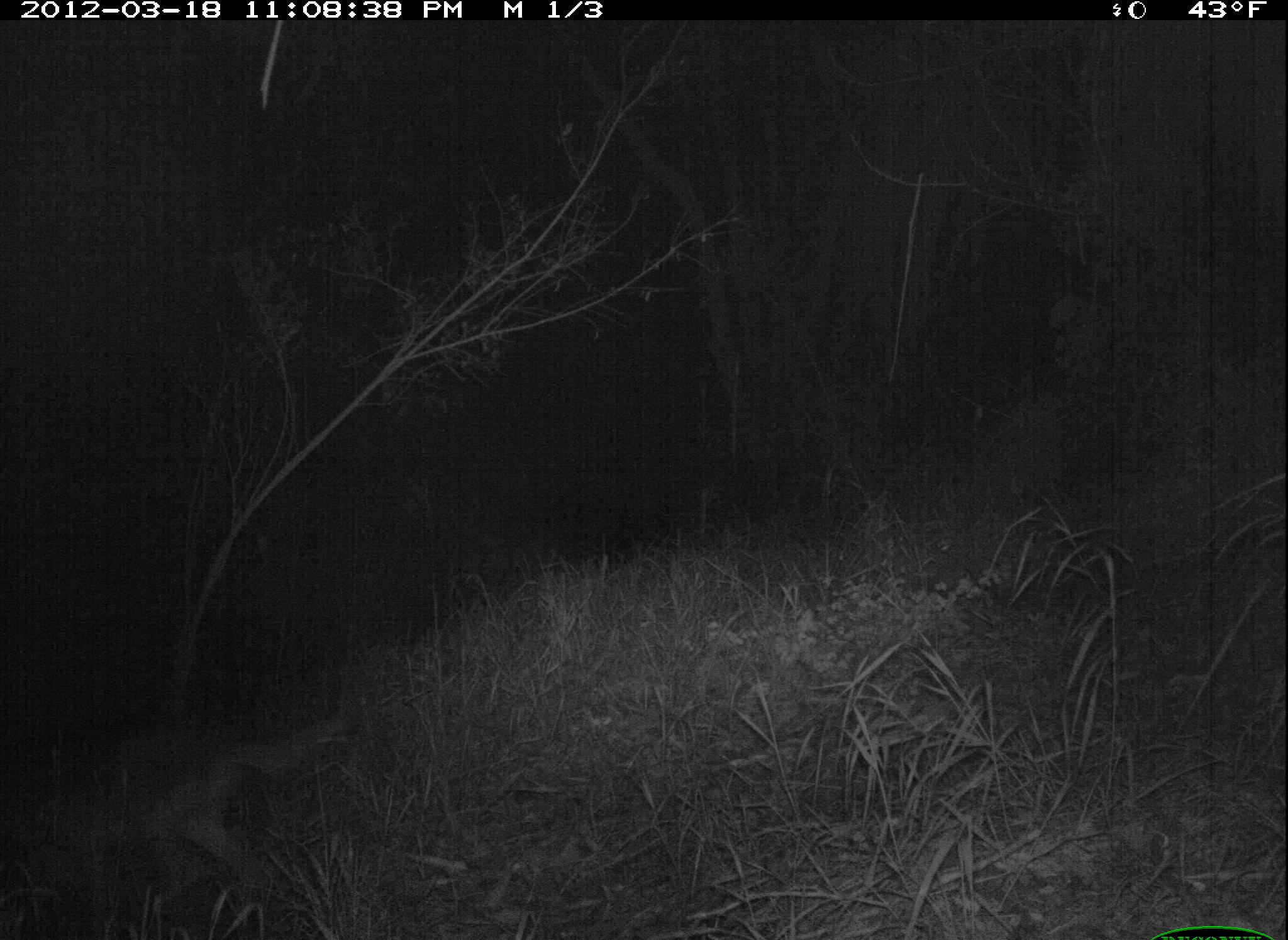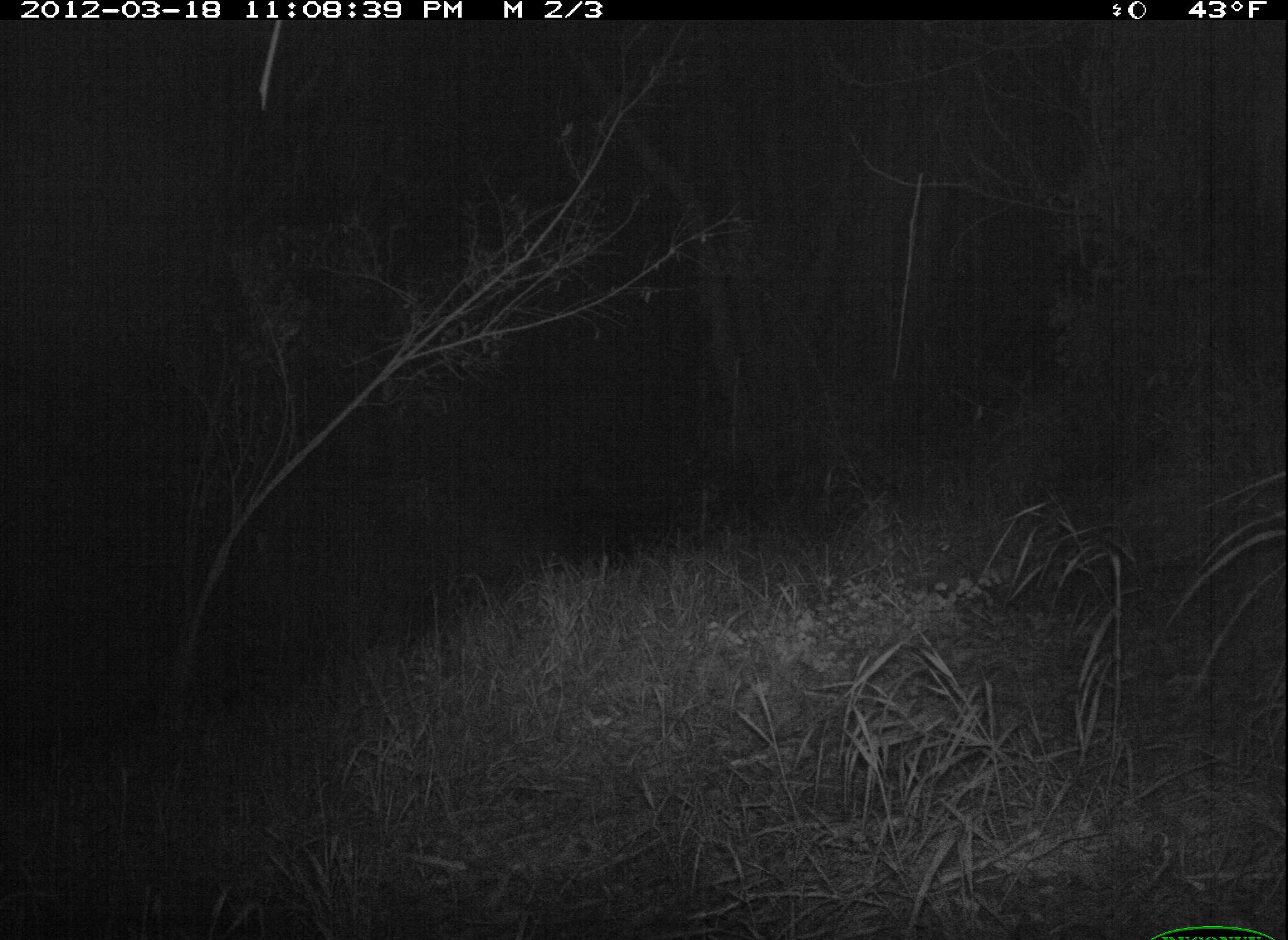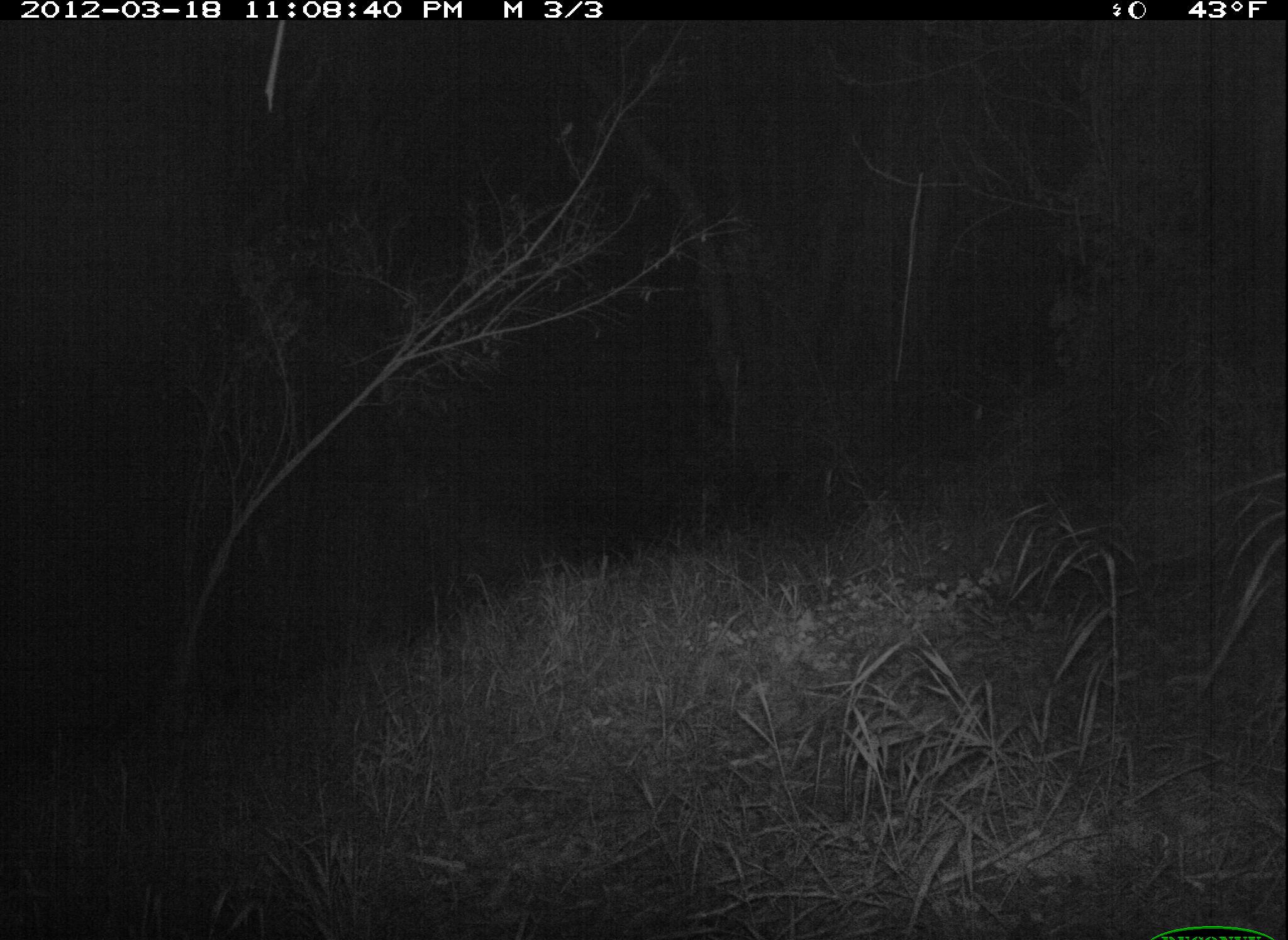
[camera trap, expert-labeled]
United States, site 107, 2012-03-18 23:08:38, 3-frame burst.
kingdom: Animalia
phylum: Chordata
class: Mammalia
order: Carnivora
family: Canidae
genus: Canis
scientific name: Canis latrans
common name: coyote